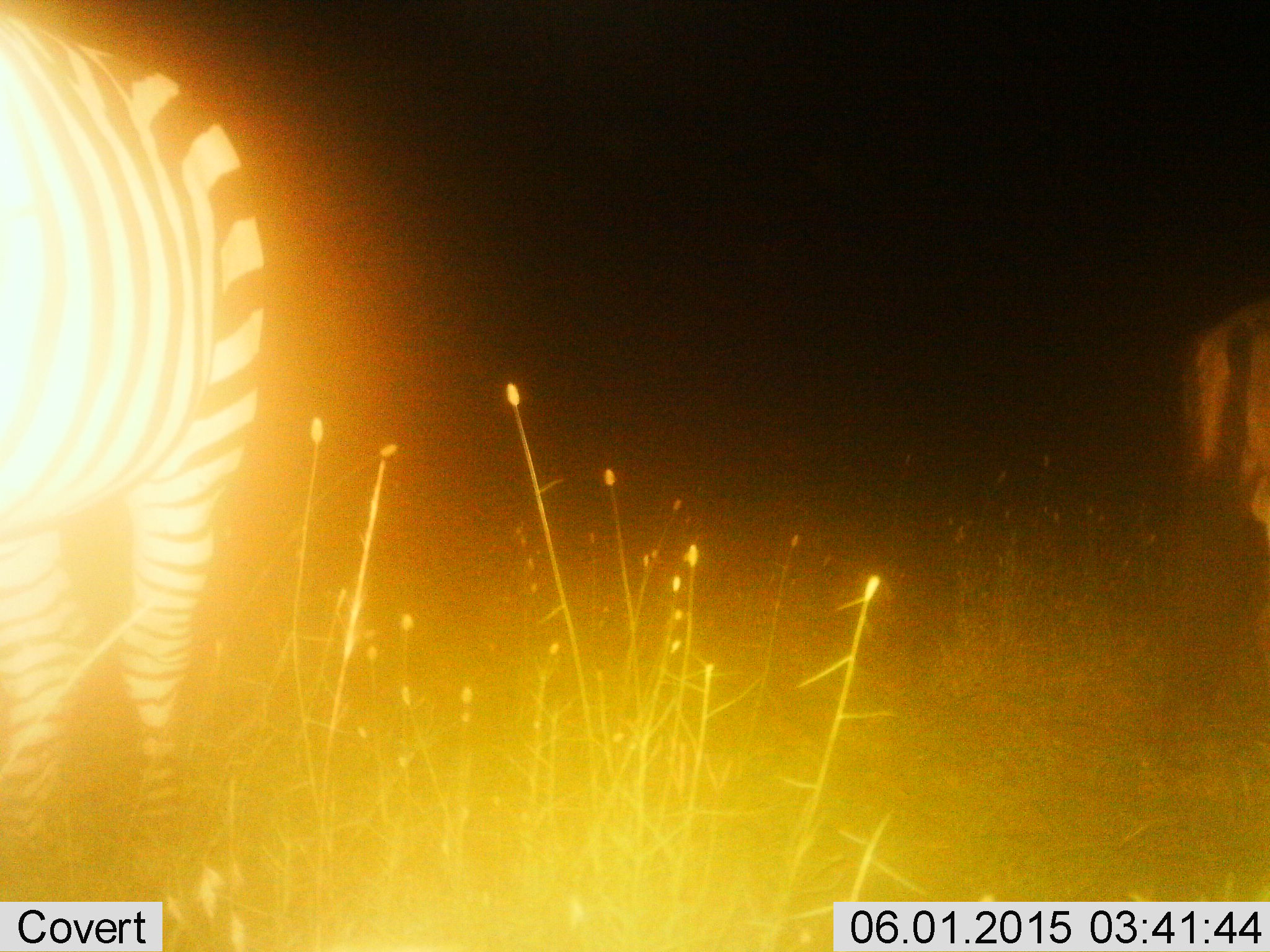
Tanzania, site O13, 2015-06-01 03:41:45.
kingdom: Animalia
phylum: Chordata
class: Mammalia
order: Perissodactyla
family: Equidae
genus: Equus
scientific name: Equus quagga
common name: plains zebra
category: zebra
Zebra (plains zebra) (Equus quagga), count 2. Behavior (volunteer vote fractions): standing 90%, resting 0%, moving 10%, interacting 0%. Young present (vote fraction): 0%. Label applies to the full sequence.